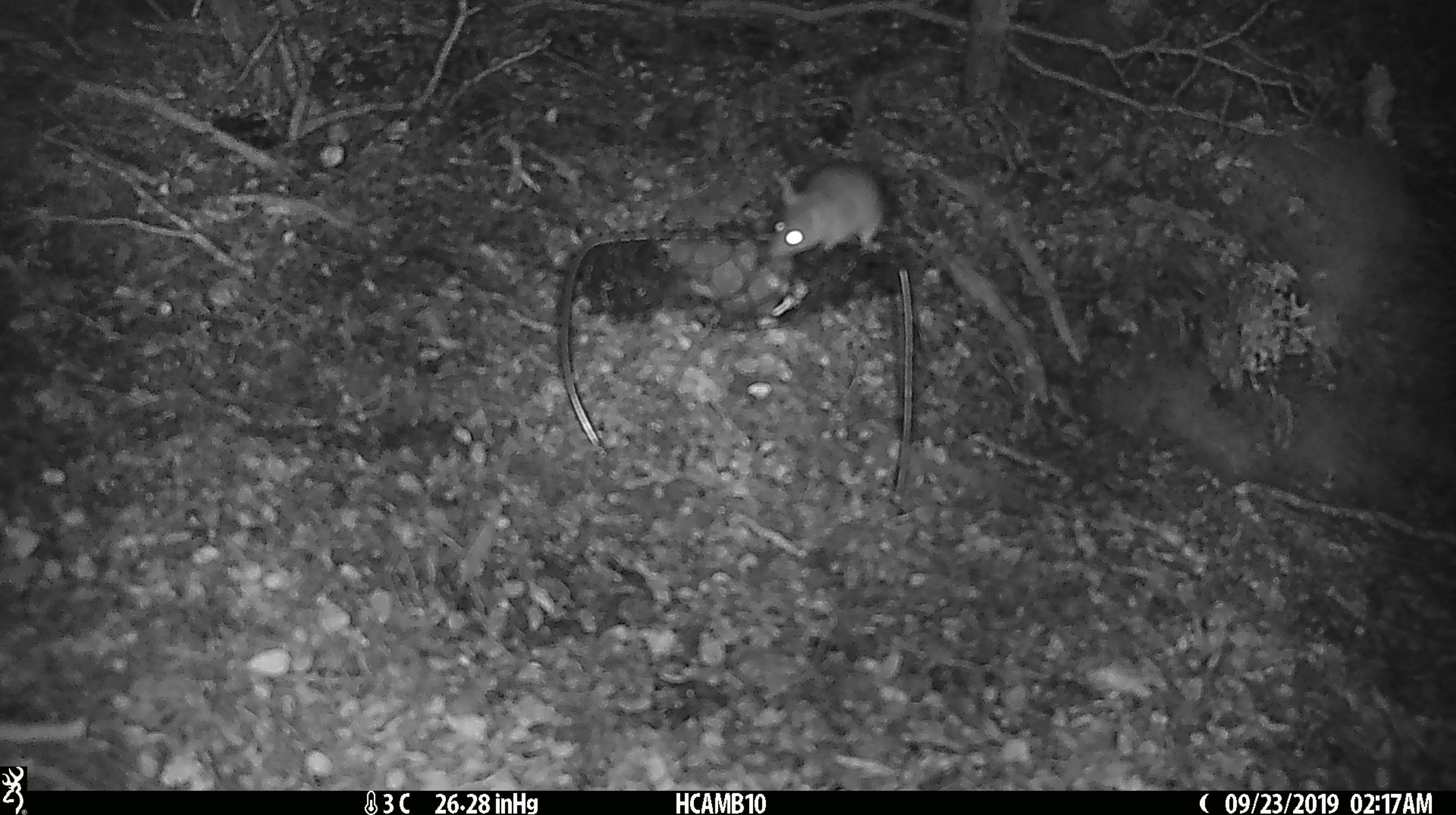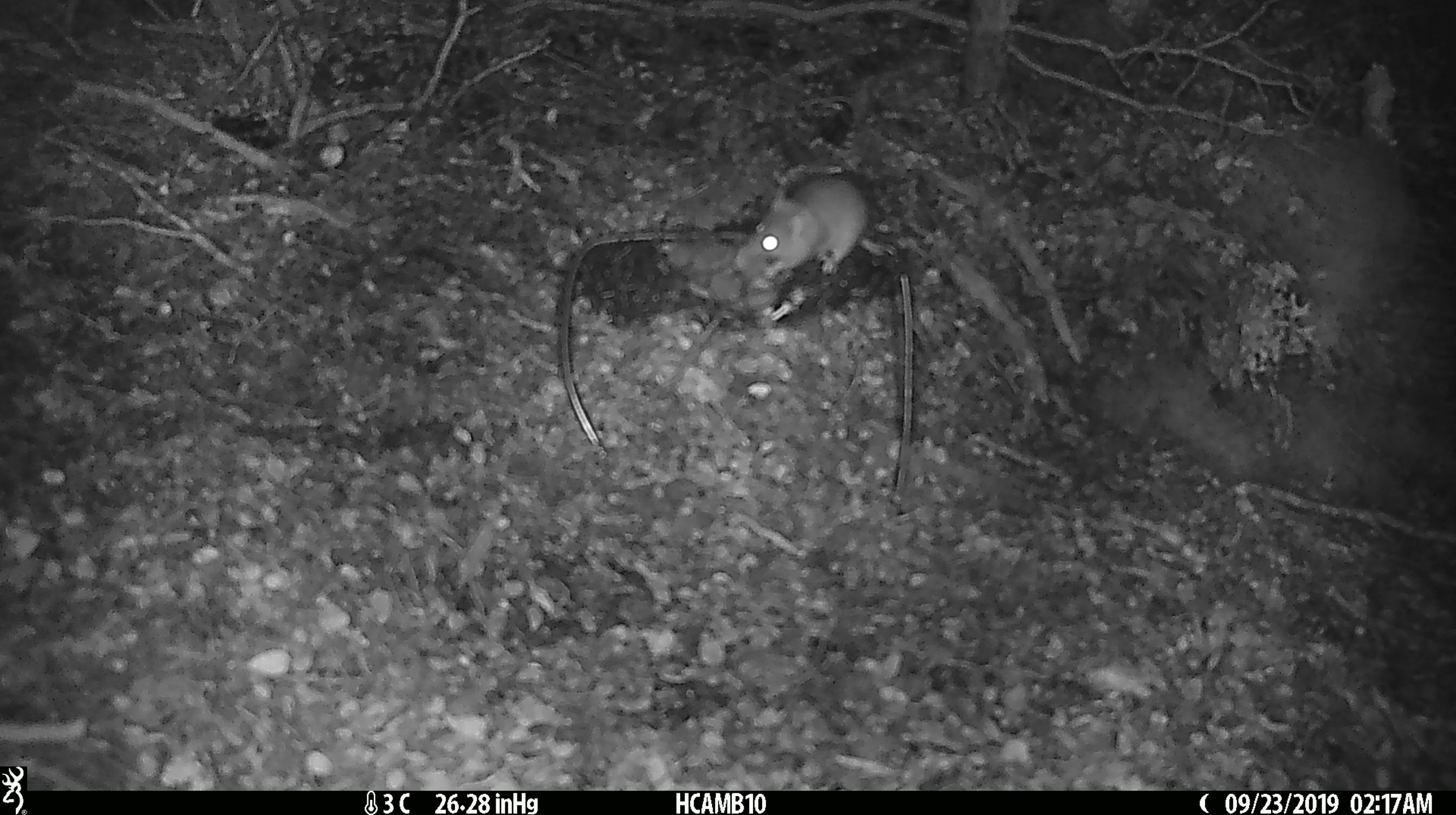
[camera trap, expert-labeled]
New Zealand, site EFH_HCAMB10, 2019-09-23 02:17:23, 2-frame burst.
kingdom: Animalia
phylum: Chordata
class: Mammalia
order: Rodentia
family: Muridae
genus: Mus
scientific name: Mus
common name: mouse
Mouse (Mus).